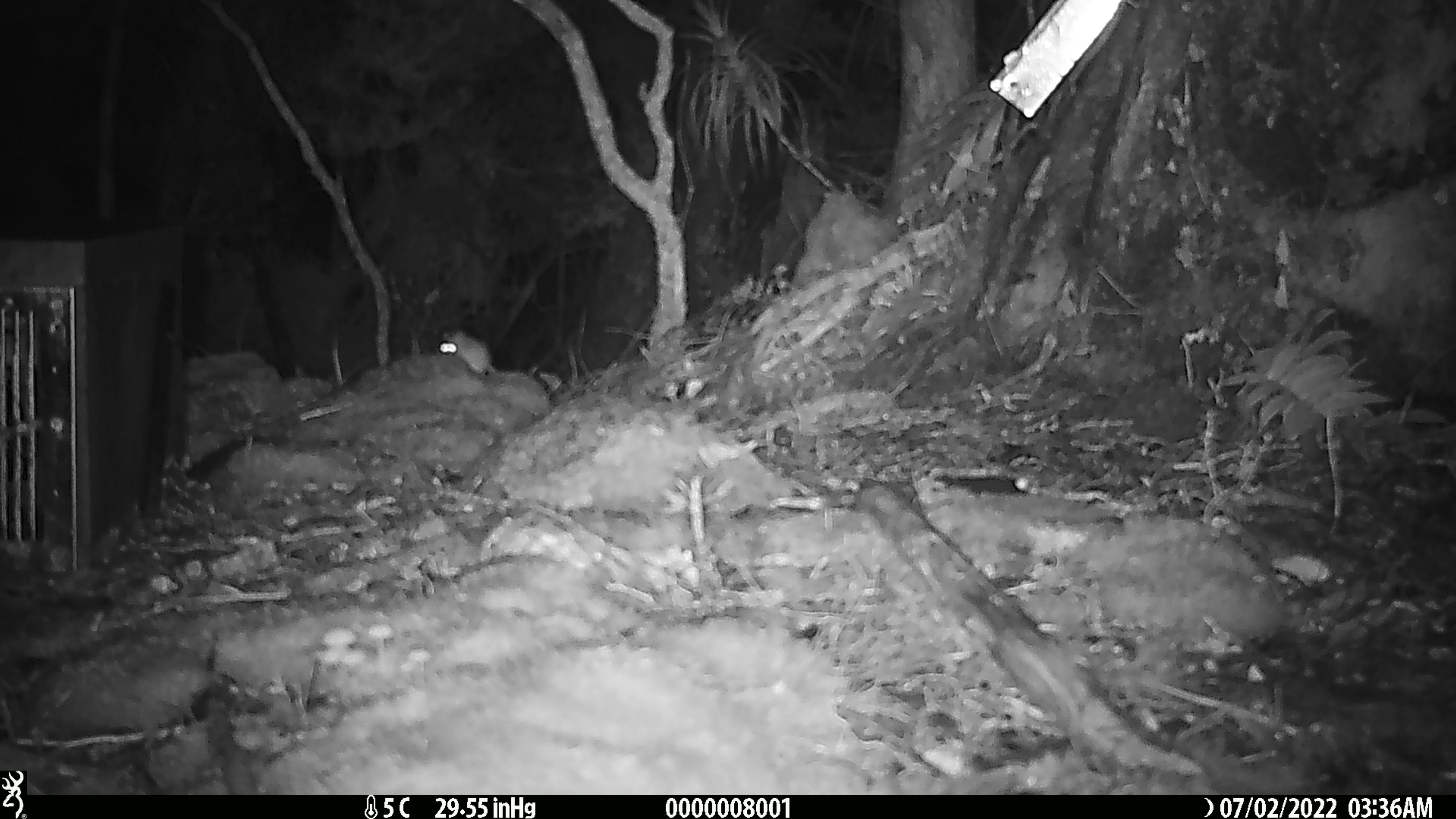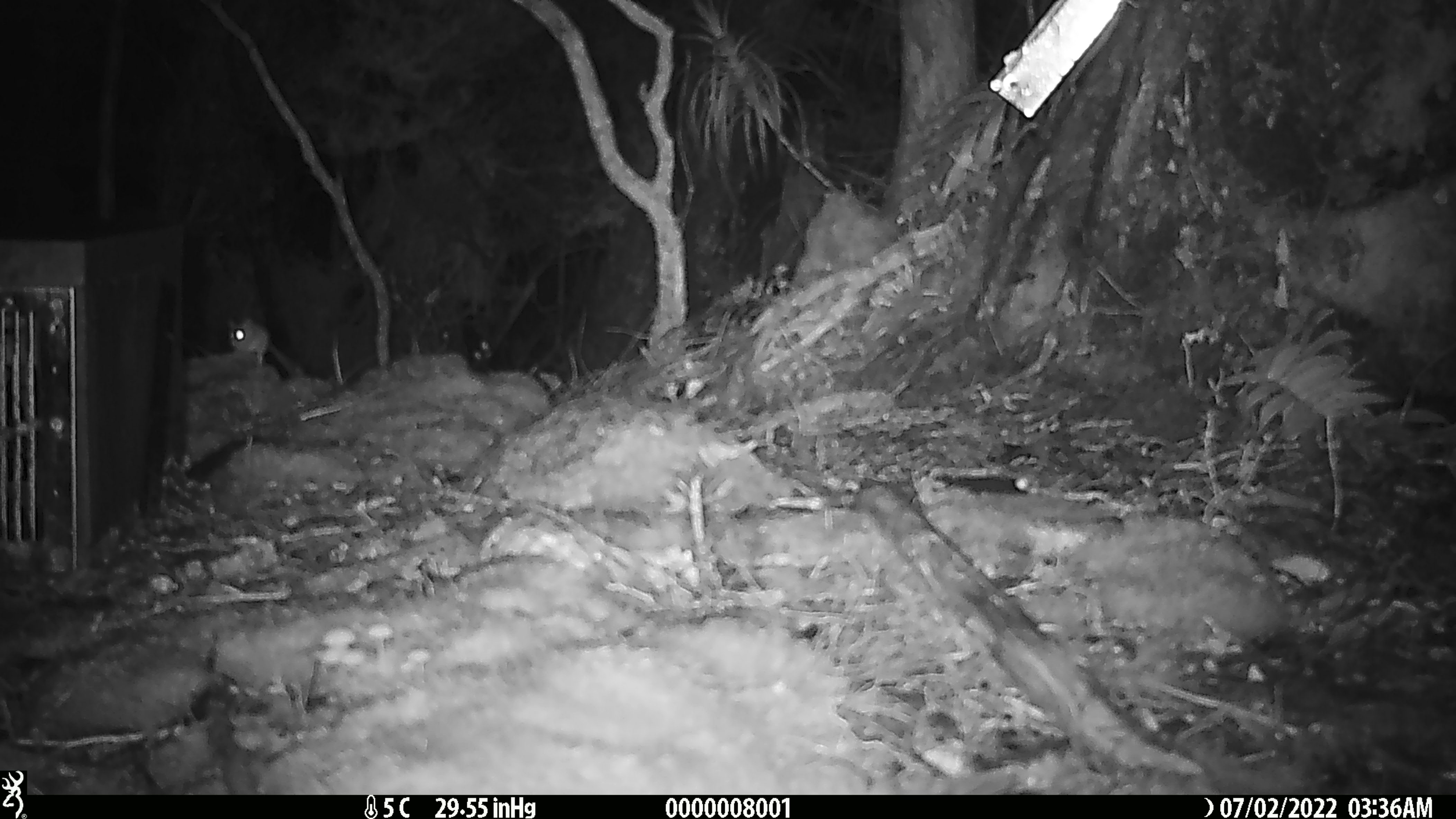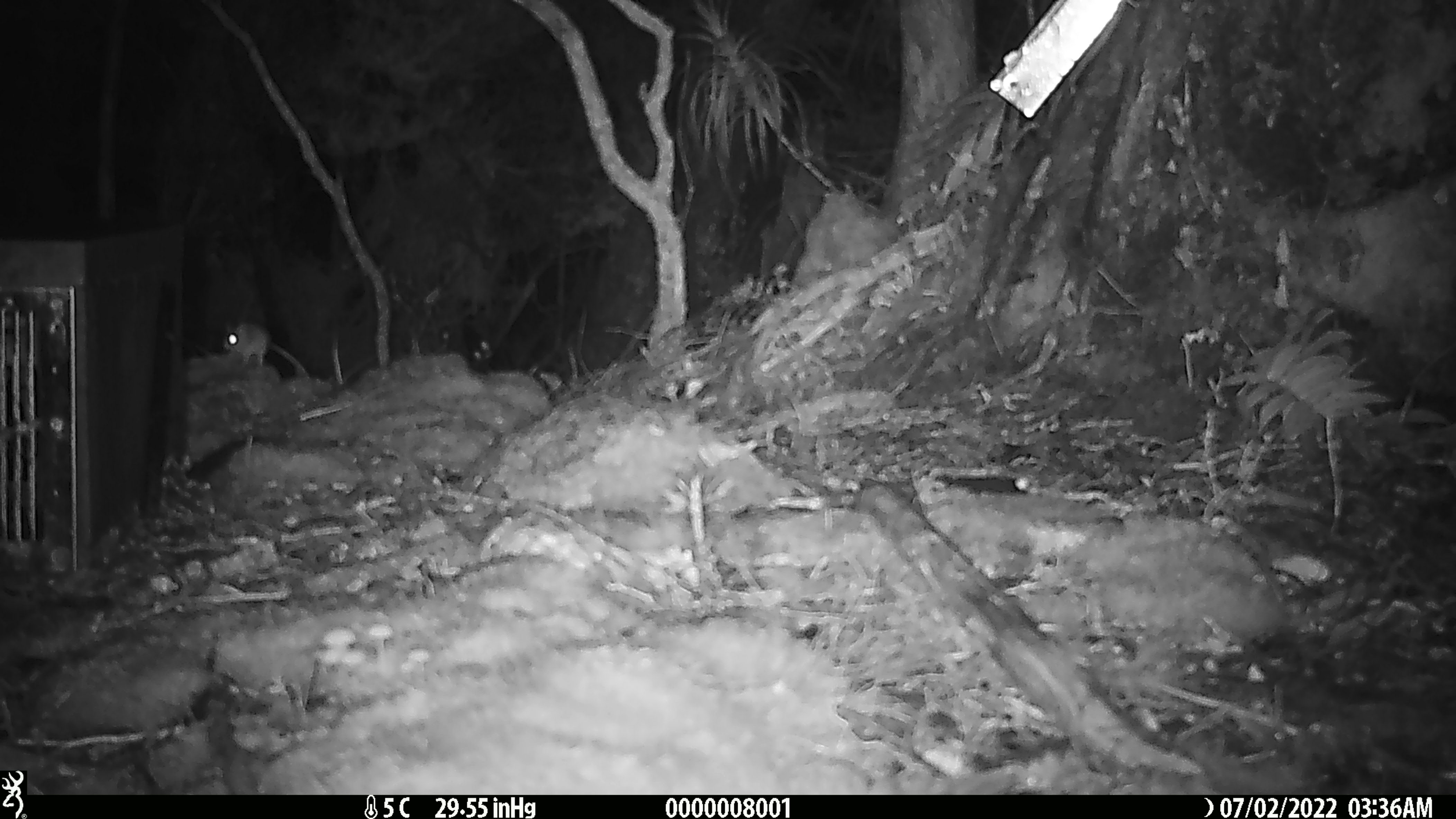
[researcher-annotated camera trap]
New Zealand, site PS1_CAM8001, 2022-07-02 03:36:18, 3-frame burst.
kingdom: Animalia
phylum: Chordata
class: Mammalia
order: Rodentia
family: Muridae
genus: Mus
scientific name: Mus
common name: mouse